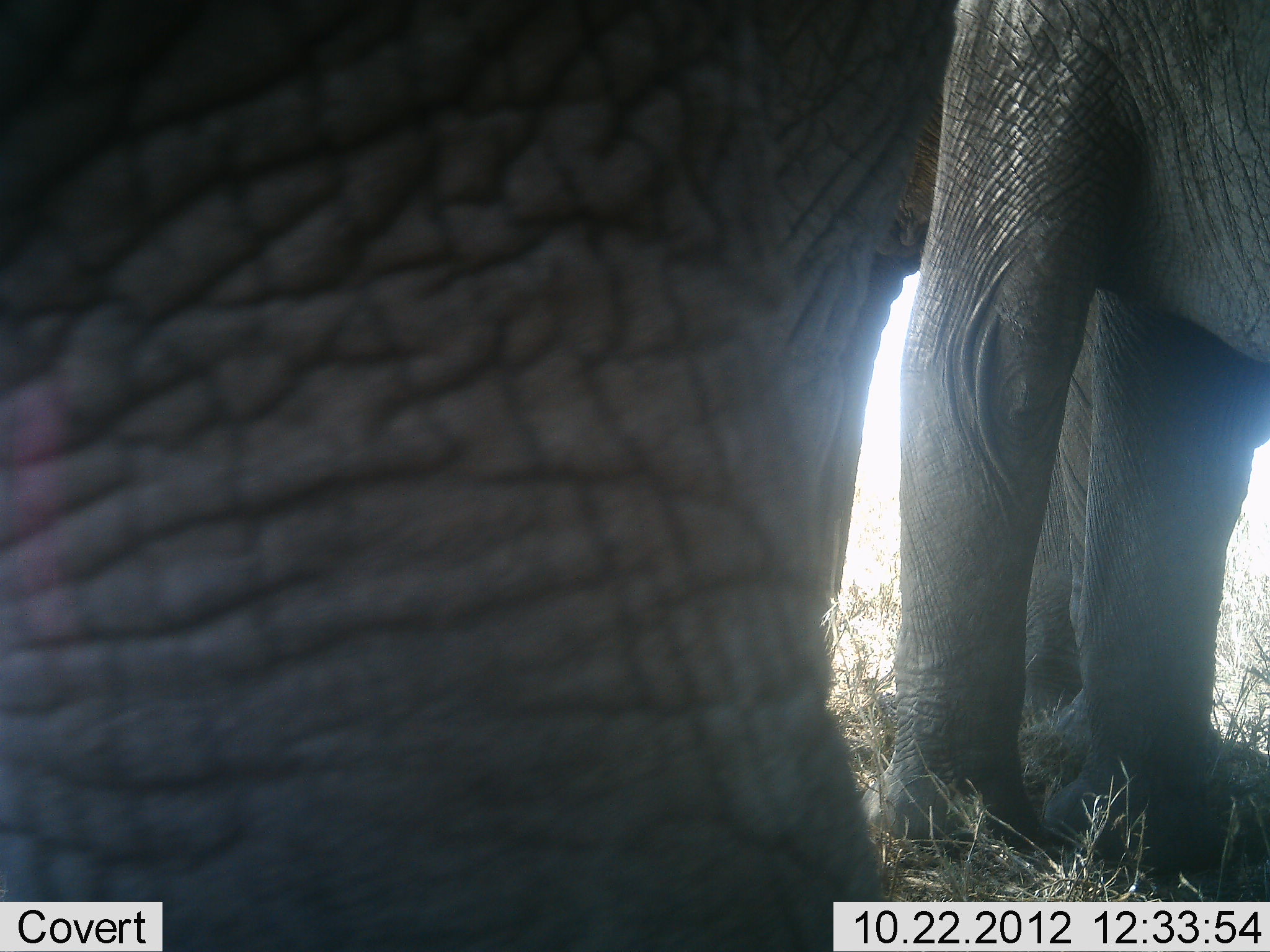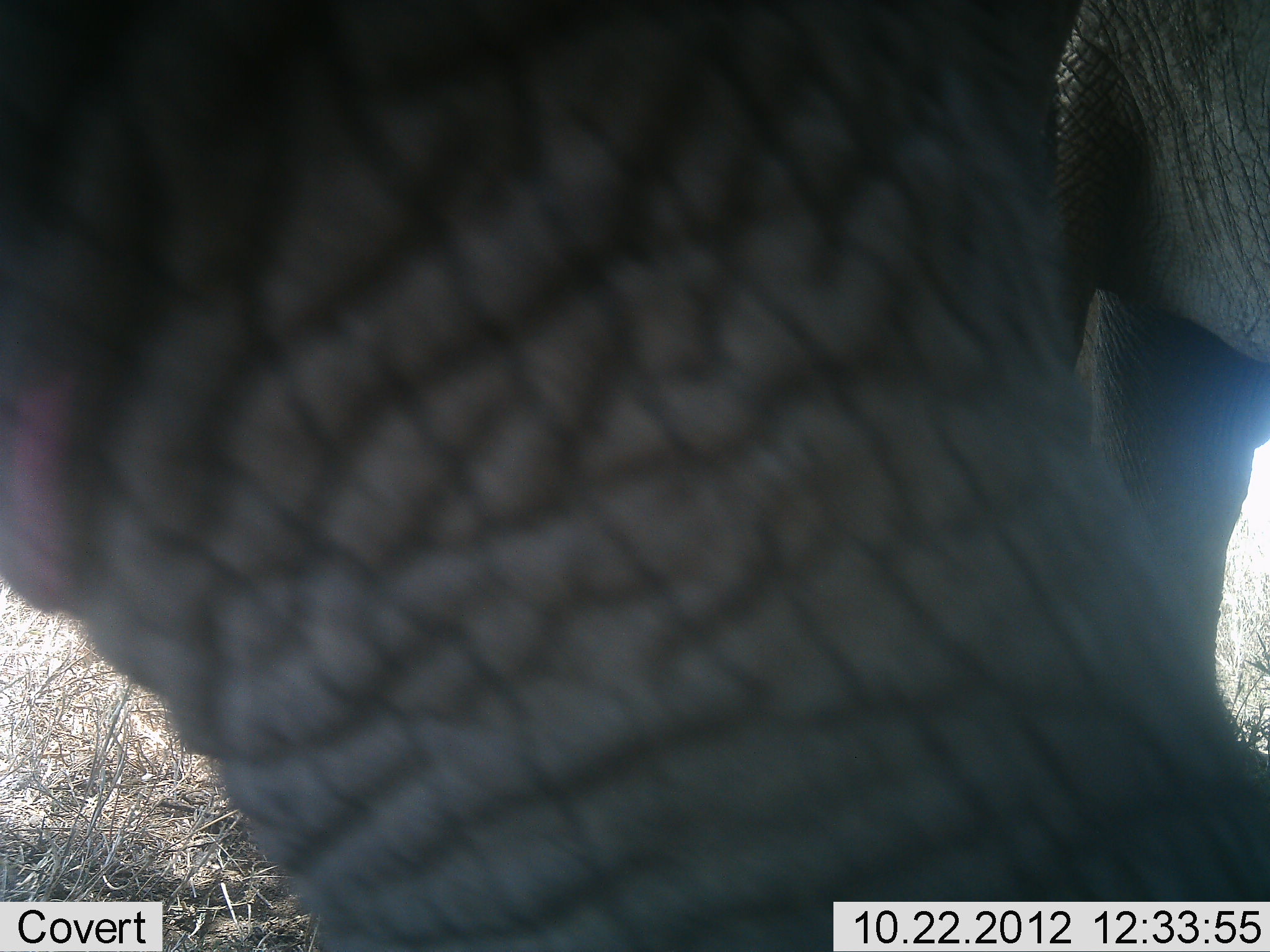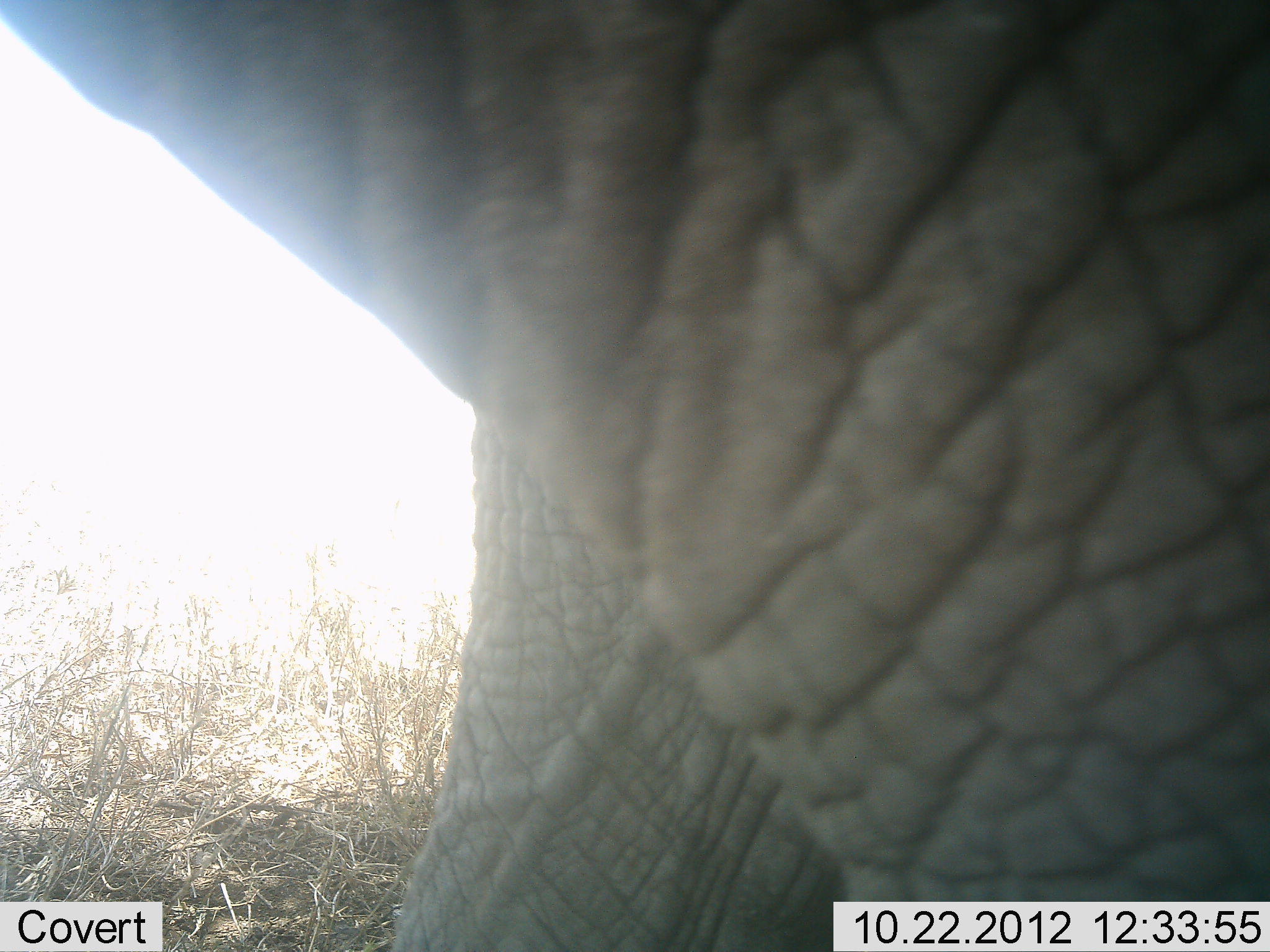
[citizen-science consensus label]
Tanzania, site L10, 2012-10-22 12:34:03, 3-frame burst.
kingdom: Animalia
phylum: Chordata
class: Mammalia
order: Proboscidea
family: Elephantidae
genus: Loxodonta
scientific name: Loxodonta africana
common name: african bush elephant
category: elephant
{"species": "elephant (african bush elephant) (Loxodonta africana)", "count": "2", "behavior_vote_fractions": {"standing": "80%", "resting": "0%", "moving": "30%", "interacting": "0%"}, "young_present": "20%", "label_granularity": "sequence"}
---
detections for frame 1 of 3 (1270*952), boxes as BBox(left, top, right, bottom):
animal: BBox(0, 1, 1269, 951)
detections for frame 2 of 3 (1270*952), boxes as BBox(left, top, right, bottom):
animal: BBox(1, 1, 1268, 952)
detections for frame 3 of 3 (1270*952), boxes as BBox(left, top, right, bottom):
animal: BBox(0, 1, 1268, 951)